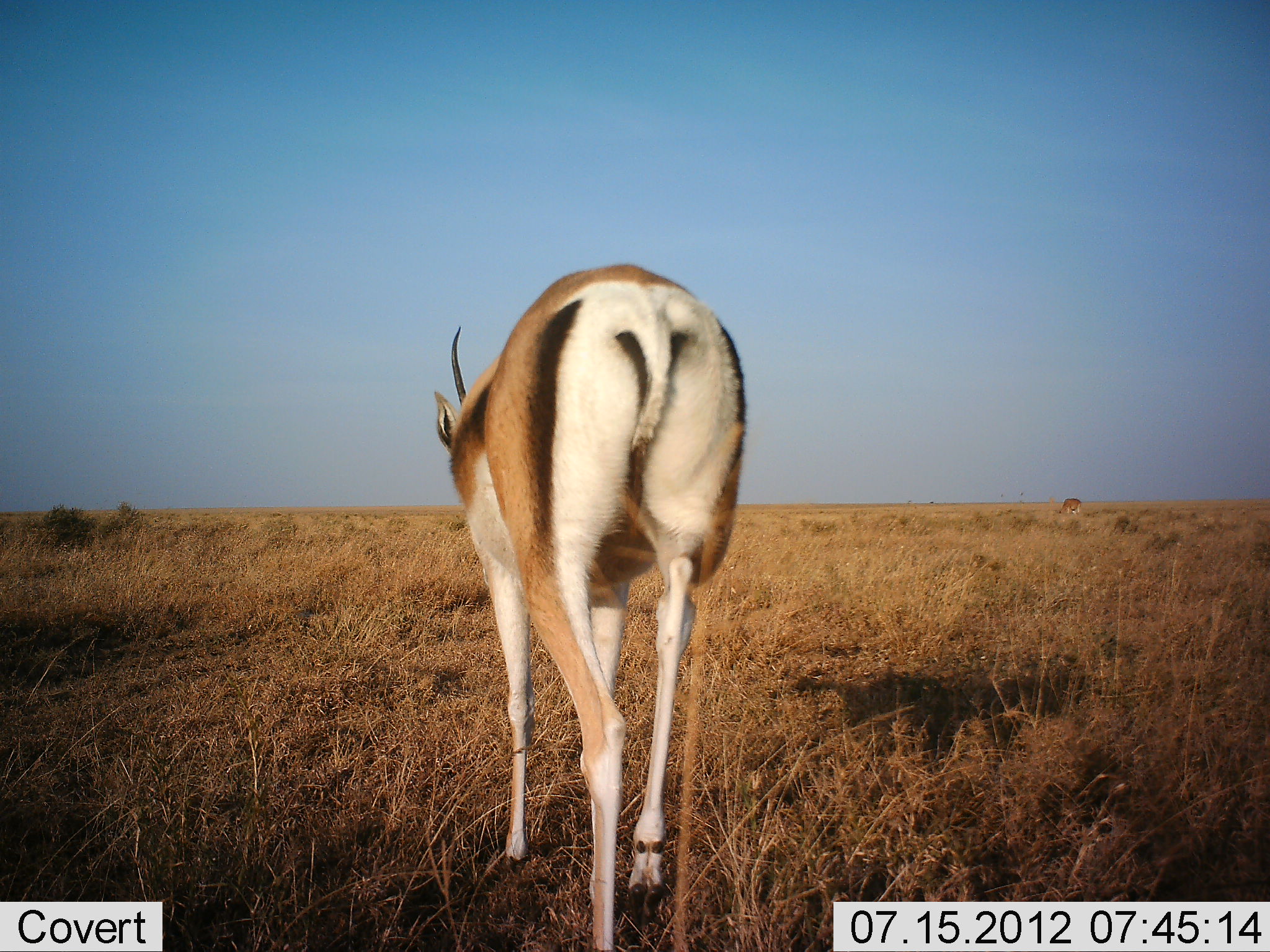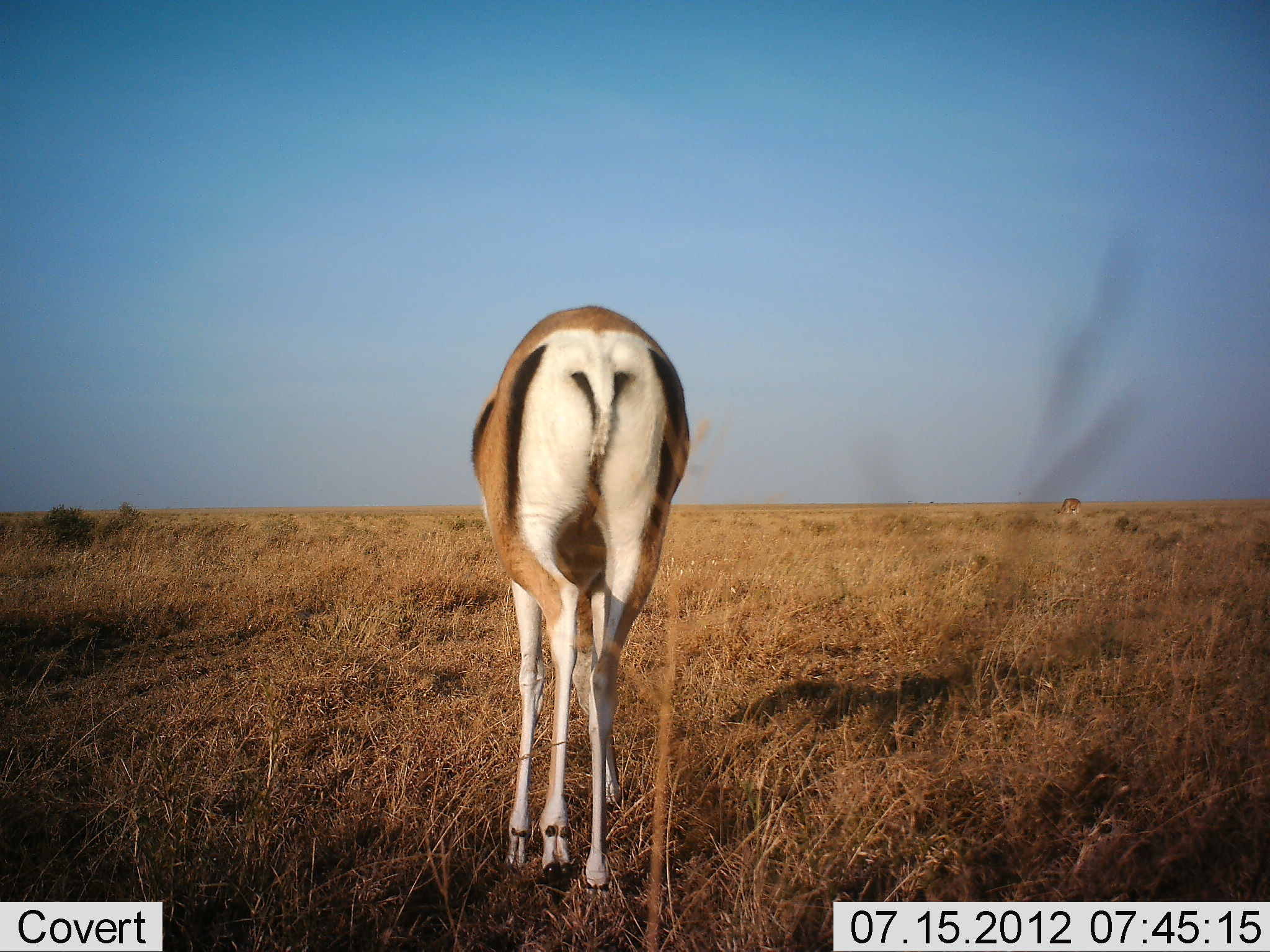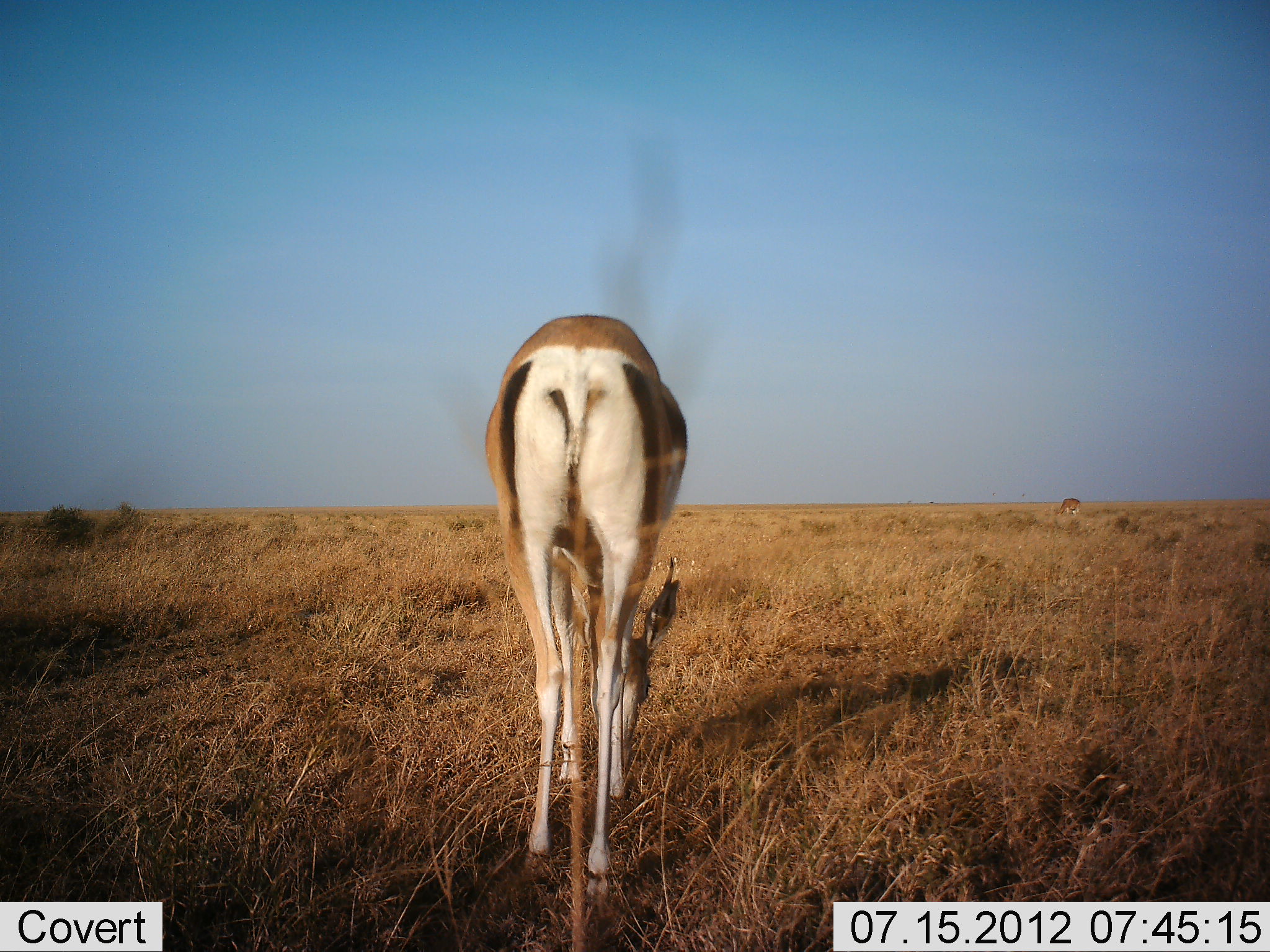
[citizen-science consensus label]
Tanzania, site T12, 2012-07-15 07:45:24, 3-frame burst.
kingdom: Animalia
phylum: Chordata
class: Mammalia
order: Artiodactyla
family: Bovidae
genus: Nanger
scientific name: Nanger granti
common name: grant's gazelle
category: gazellegrants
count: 1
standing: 20%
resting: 10%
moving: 30%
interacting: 0%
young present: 0%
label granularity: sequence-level